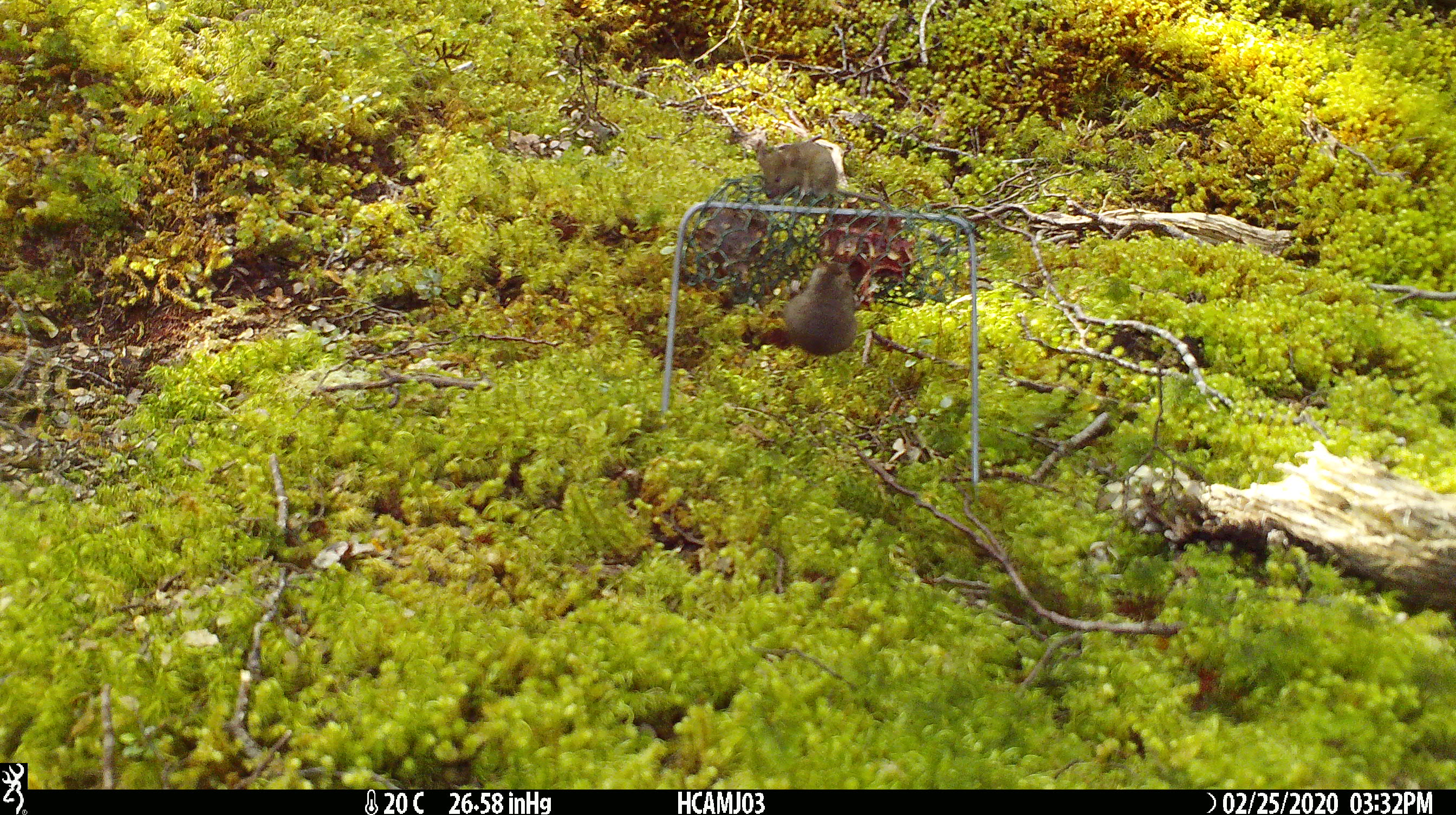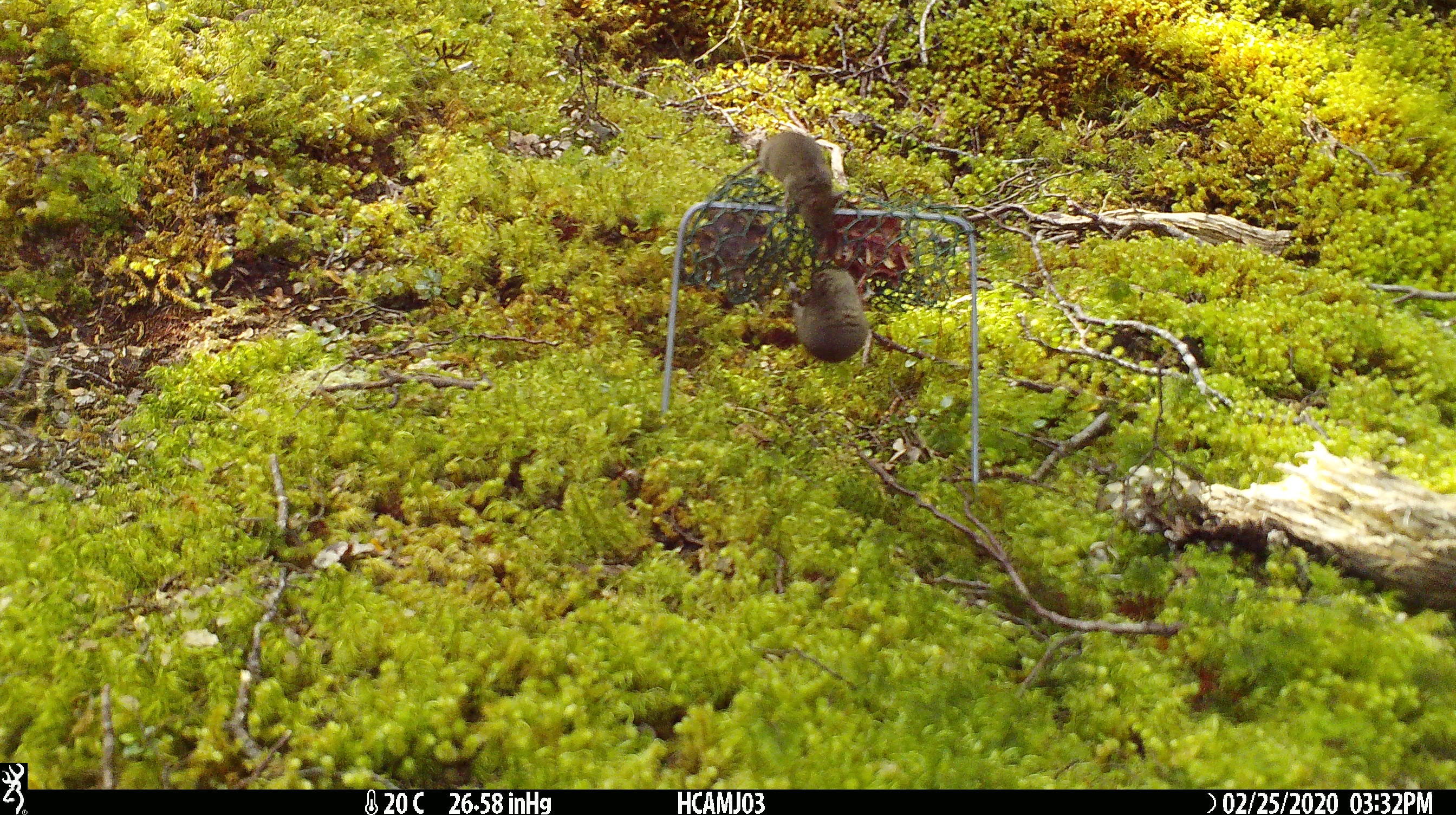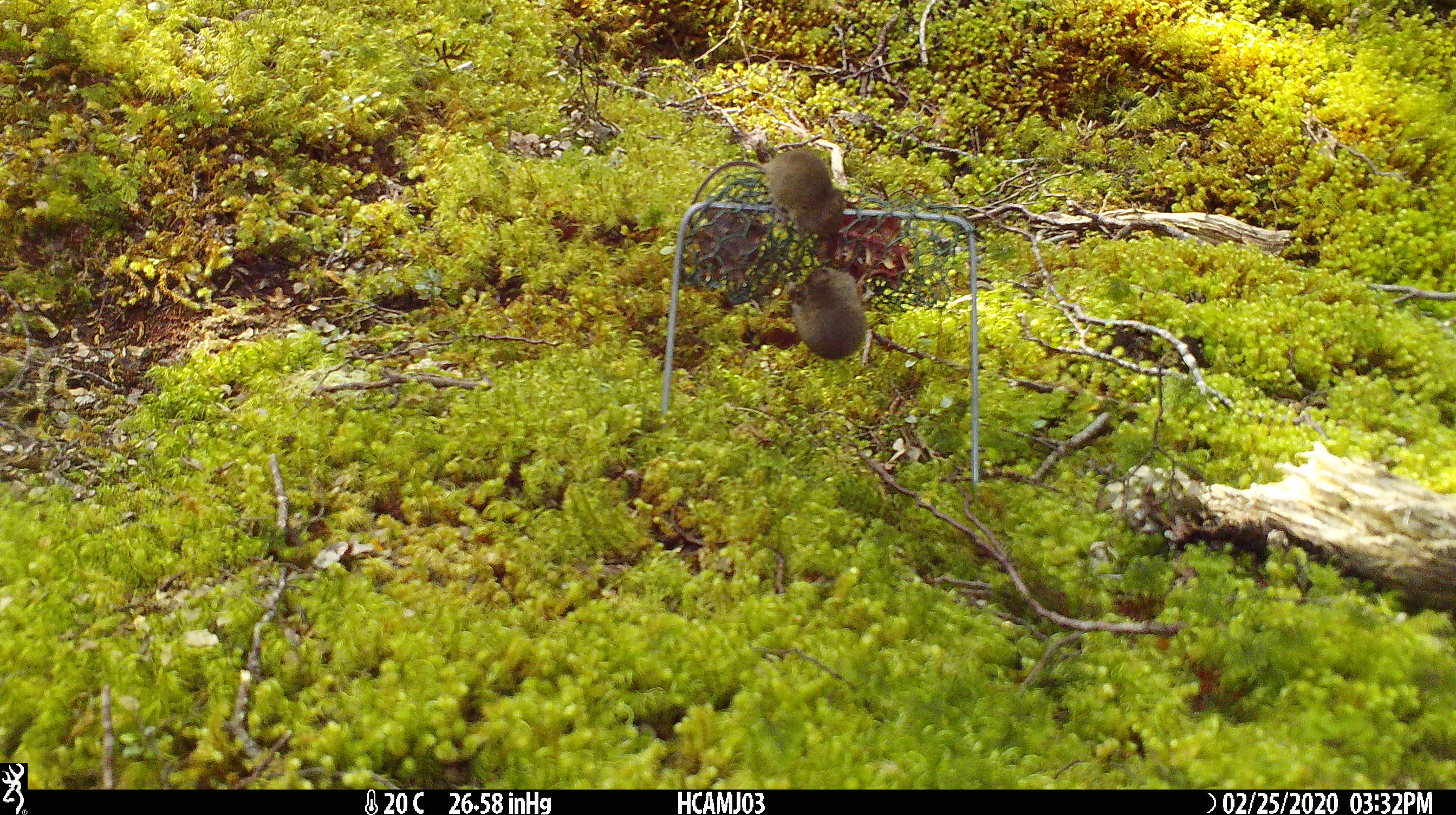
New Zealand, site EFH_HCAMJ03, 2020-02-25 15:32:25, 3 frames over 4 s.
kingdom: Animalia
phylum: Chordata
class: Mammalia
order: Rodentia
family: Muridae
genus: Mus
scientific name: Mus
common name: mouse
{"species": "mouse (Mus)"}